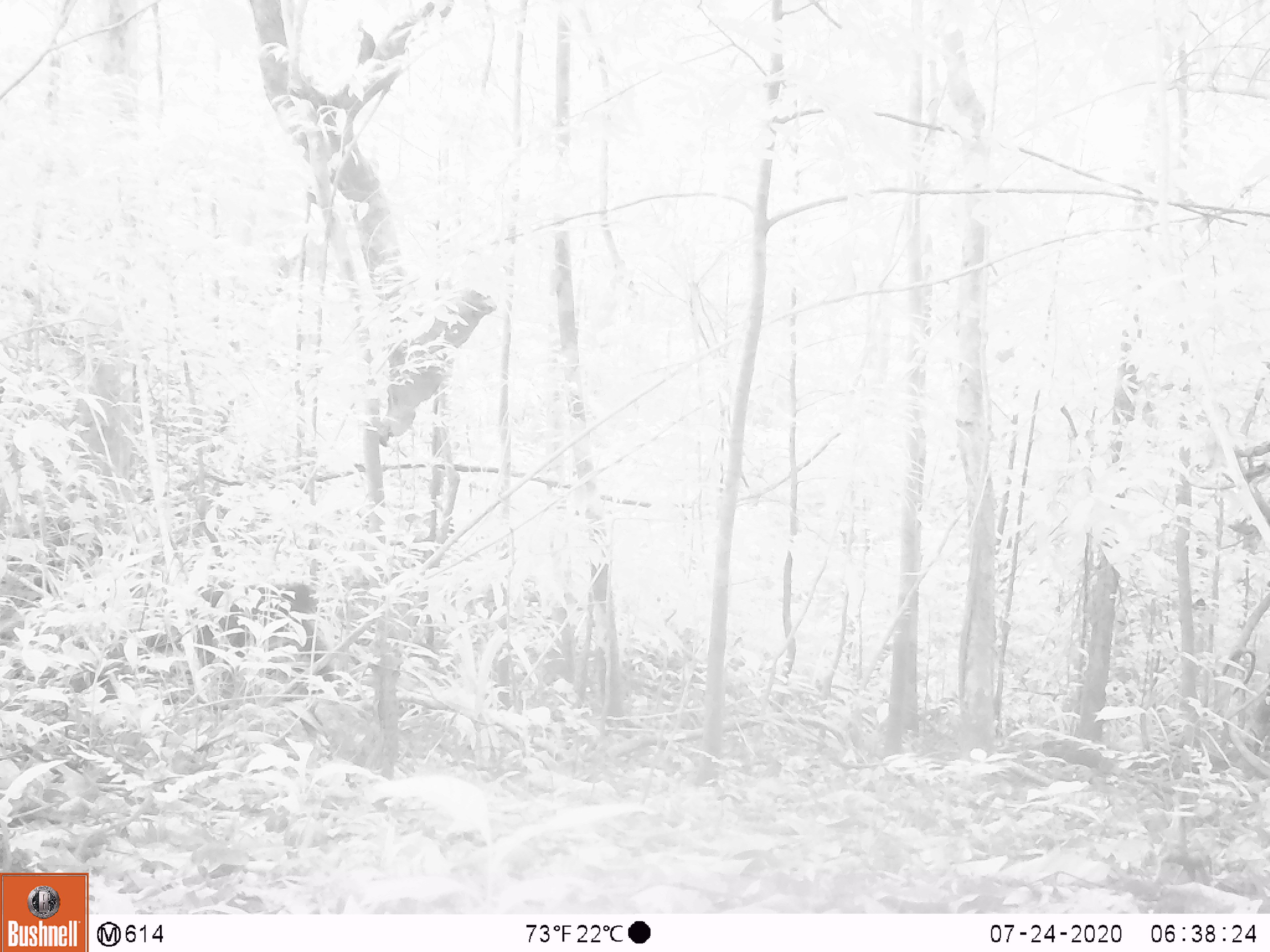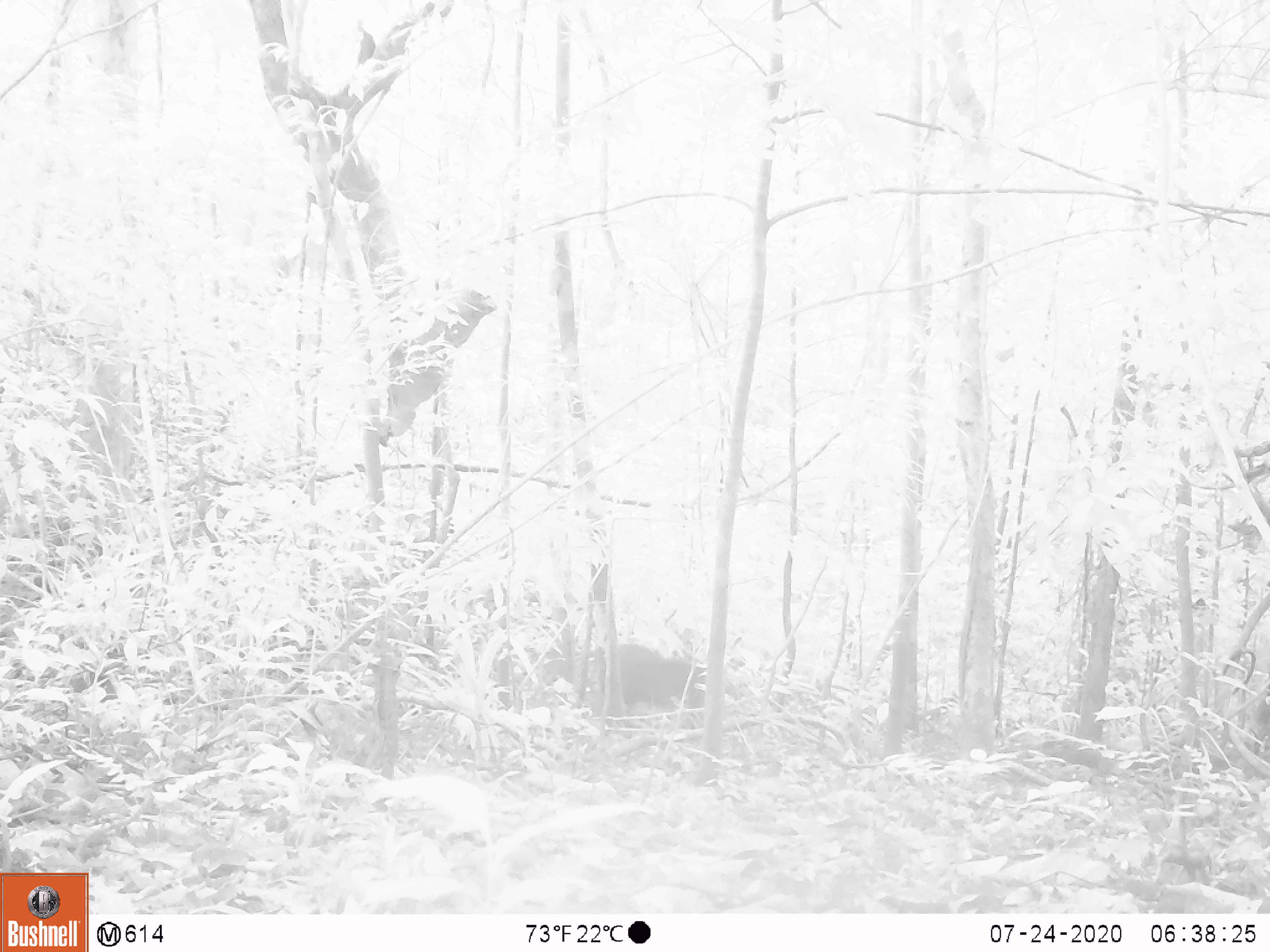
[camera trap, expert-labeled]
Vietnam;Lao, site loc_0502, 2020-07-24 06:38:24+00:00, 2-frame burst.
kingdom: Animalia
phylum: Chordata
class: Mammalia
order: Primates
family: Cercopithecidae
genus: Macaca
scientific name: Macaca arctoides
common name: stump-tailed macaque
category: stump tailed macaque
Stump tailed macaque (stump-tailed macaque) (Macaca arctoides). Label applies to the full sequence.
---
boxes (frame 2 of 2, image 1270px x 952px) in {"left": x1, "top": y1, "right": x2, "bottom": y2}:
stump tailed macaque: {"left": 595, "top": 641, "right": 706, "bottom": 712}